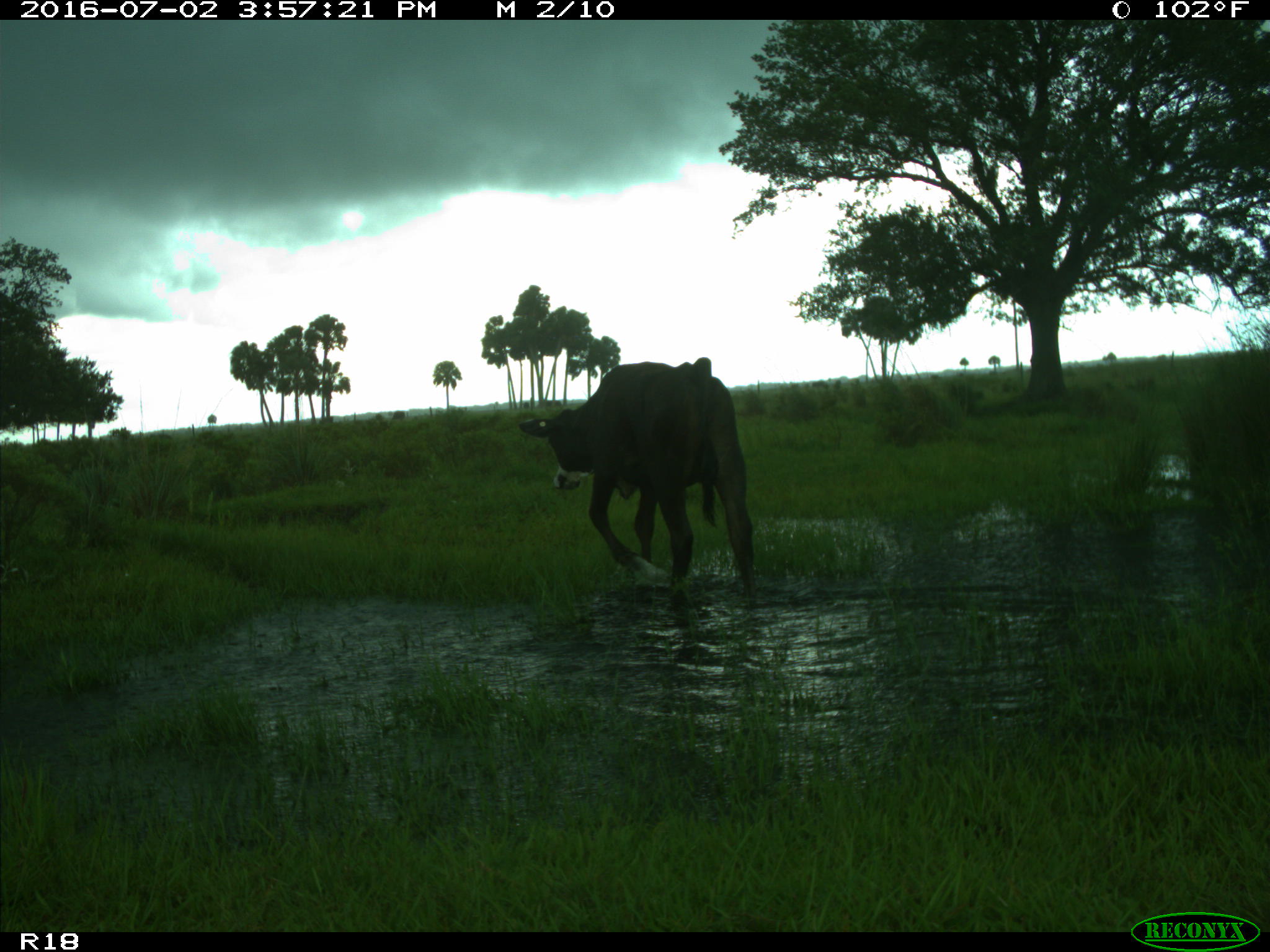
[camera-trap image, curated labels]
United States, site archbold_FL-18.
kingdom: Animalia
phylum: Chordata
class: Mammalia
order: Artiodactyla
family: Bovidae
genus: Bos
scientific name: Bos taurus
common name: domestic cow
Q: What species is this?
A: Bos taurus (domestic cow).